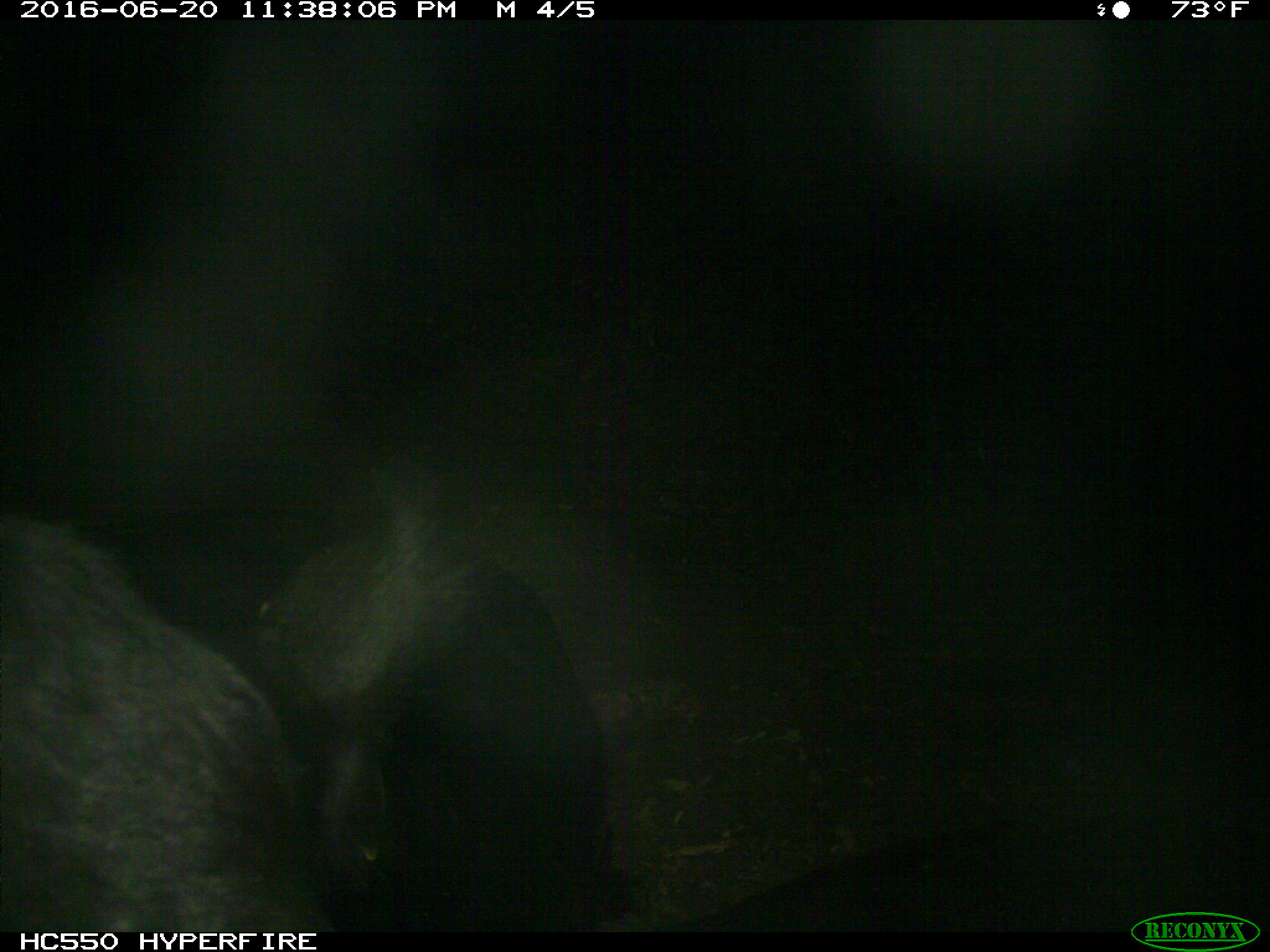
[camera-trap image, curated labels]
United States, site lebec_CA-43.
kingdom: Animalia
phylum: Chordata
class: Mammalia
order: Artiodactyla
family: Bovidae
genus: Bos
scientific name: Bos taurus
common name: domestic cow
Bos taurus (domestic cow).